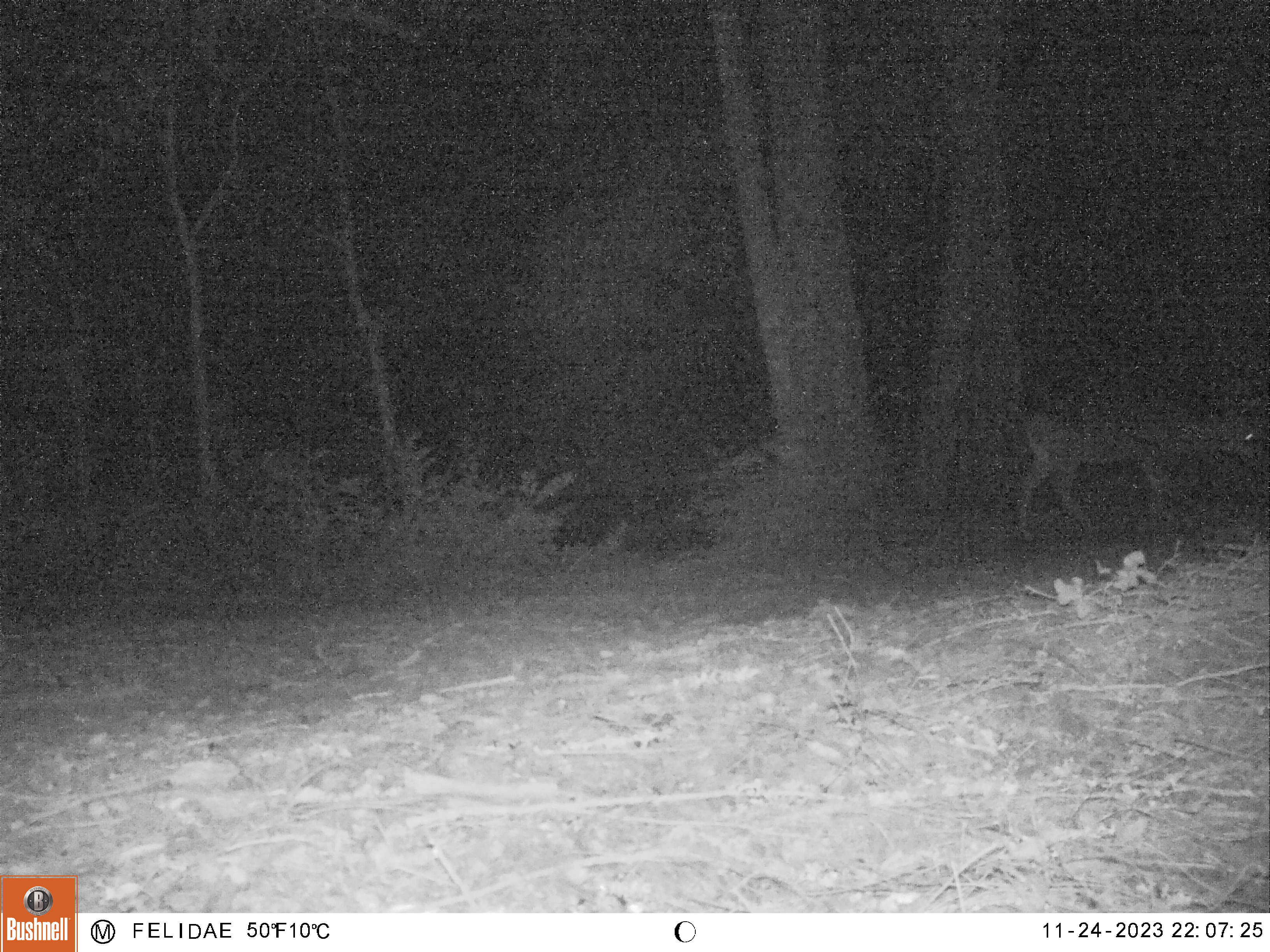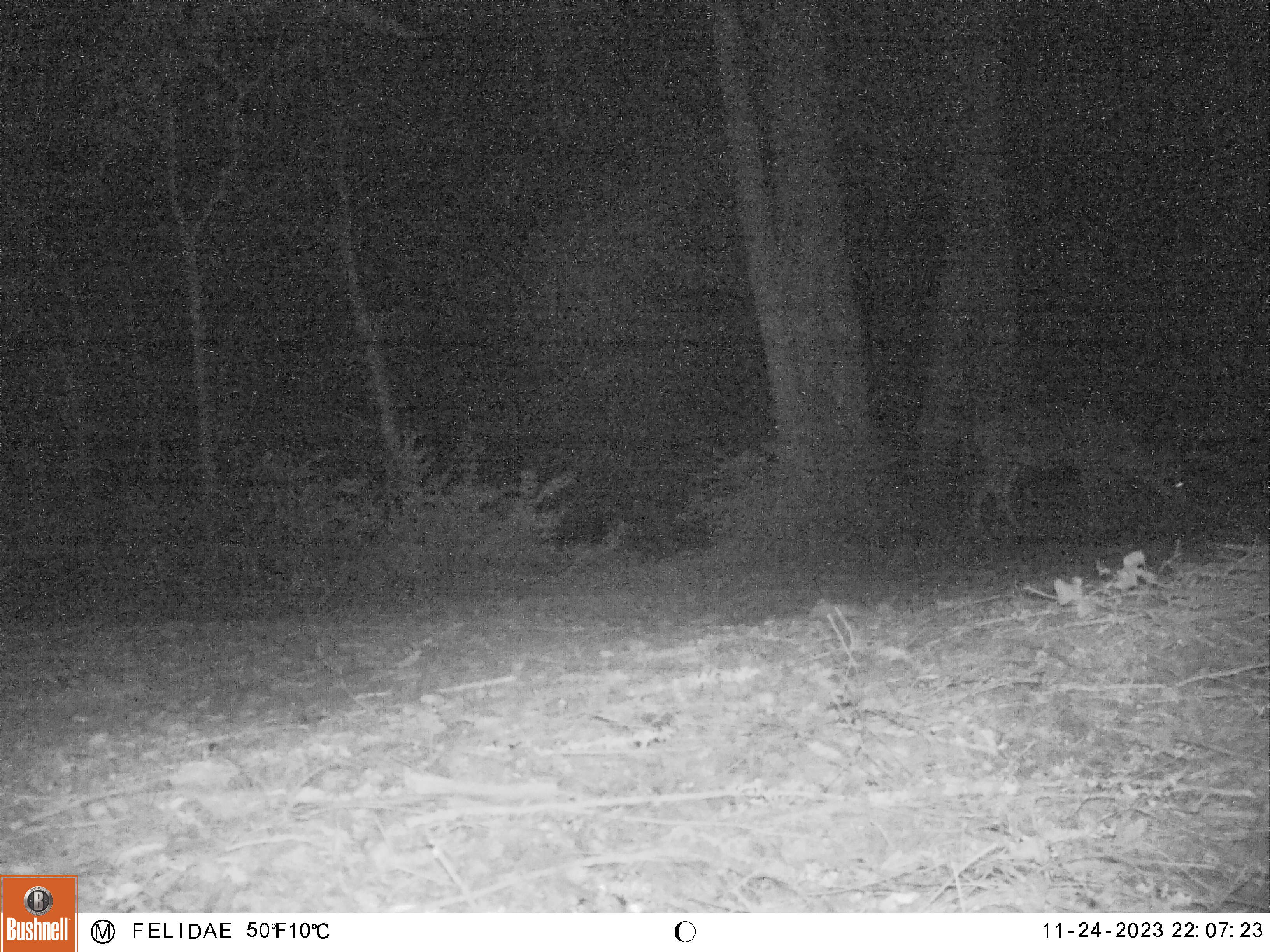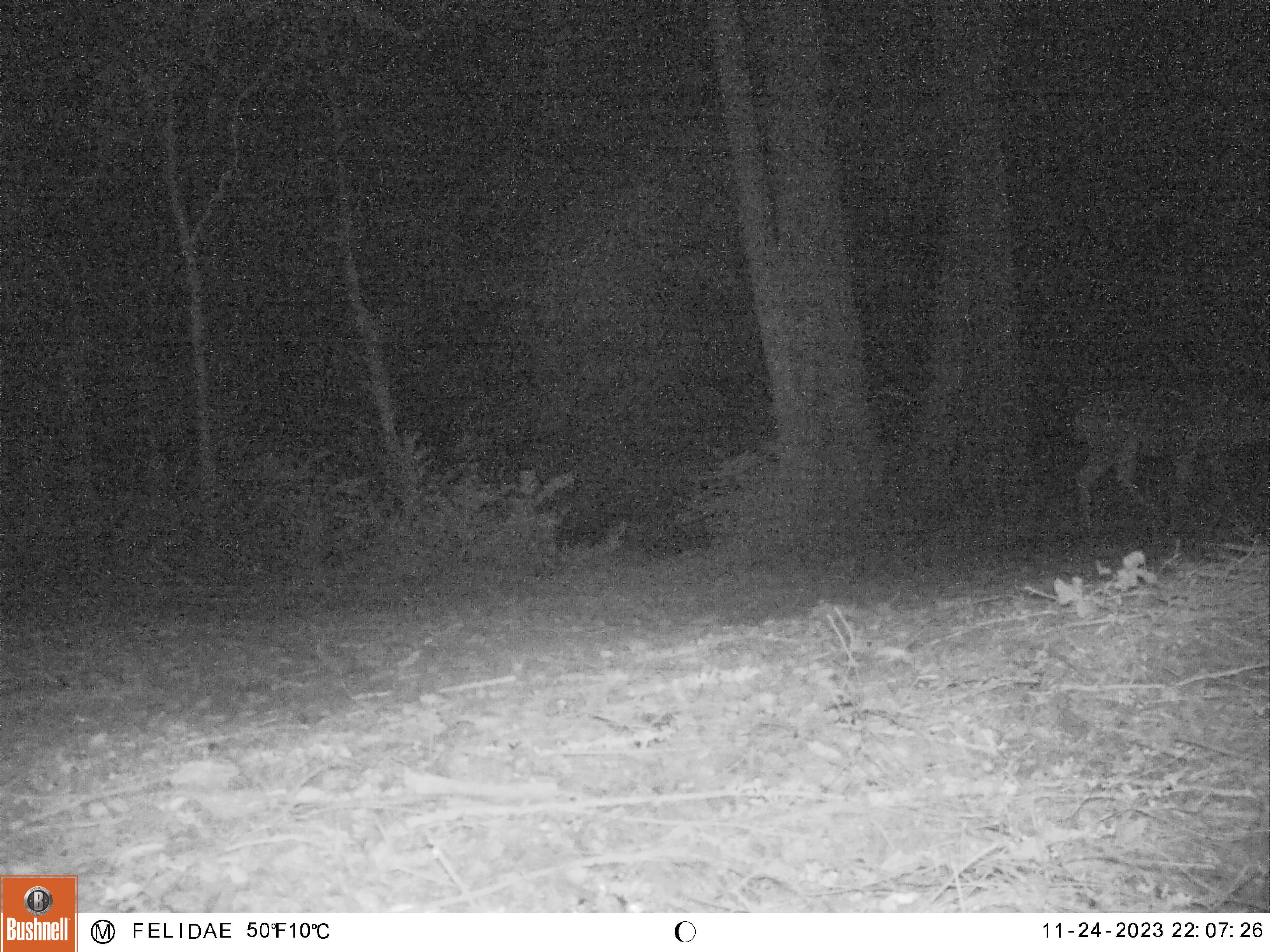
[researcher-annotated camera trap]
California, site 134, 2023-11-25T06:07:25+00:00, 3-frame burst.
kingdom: Animalia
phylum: Chordata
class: Mammalia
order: Artiodactyla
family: Cervidae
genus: Odocoileus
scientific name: Odocoileus hemionus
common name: mule deer